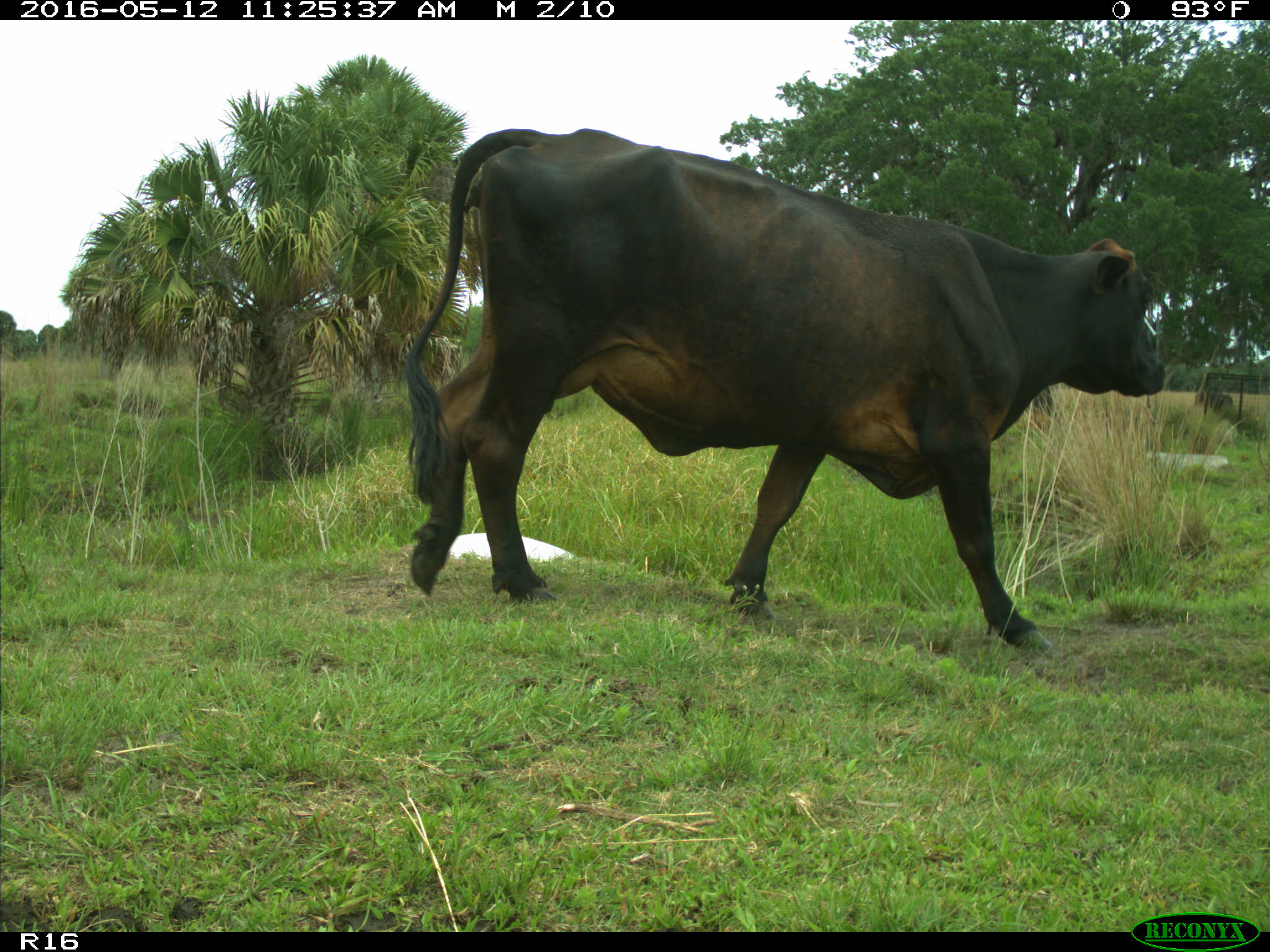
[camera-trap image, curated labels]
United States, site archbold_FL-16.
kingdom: Animalia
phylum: Chordata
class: Mammalia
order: Artiodactyla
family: Bovidae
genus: Bos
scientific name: Bos taurus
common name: domestic cow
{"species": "Bos taurus (domestic cow)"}